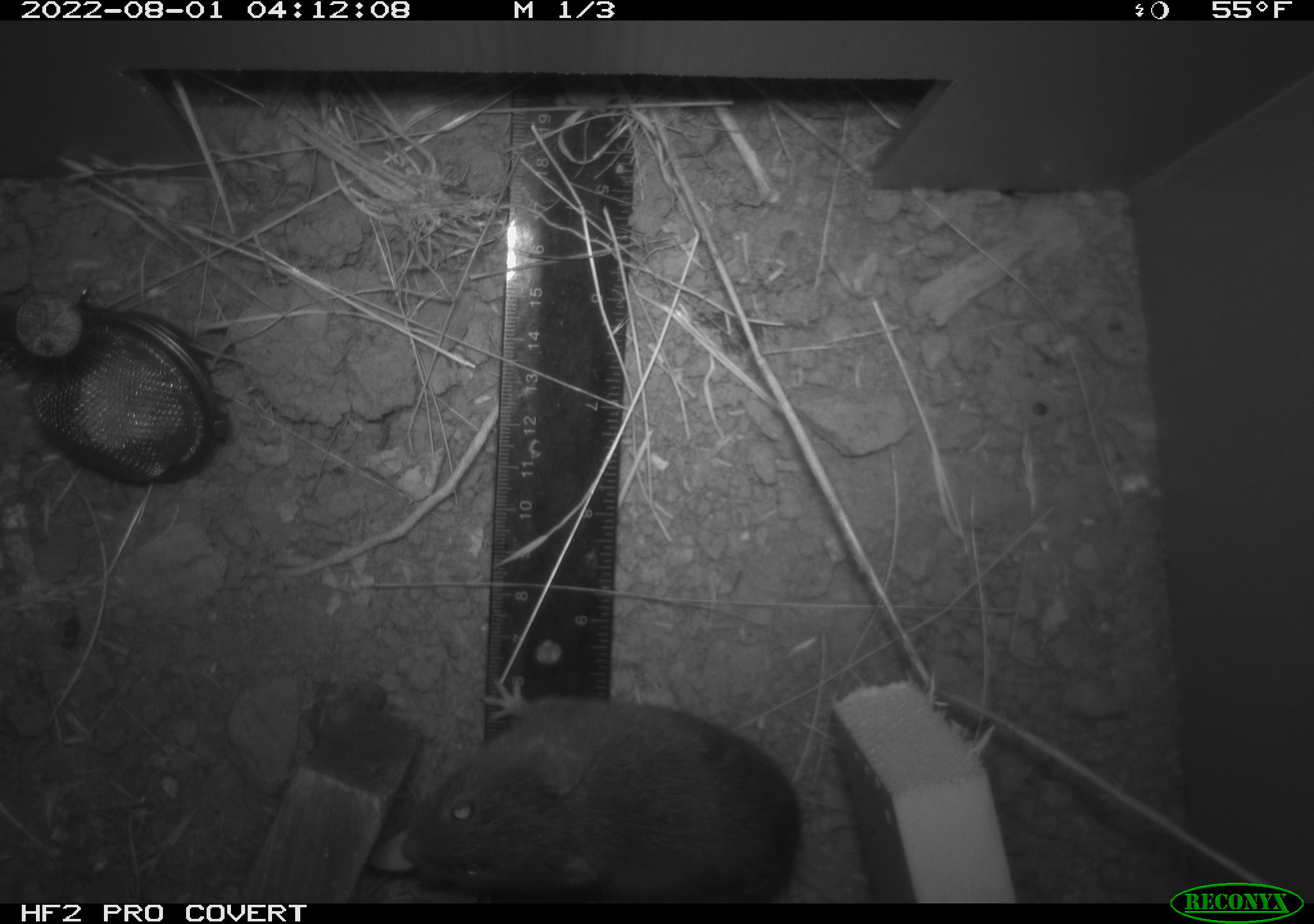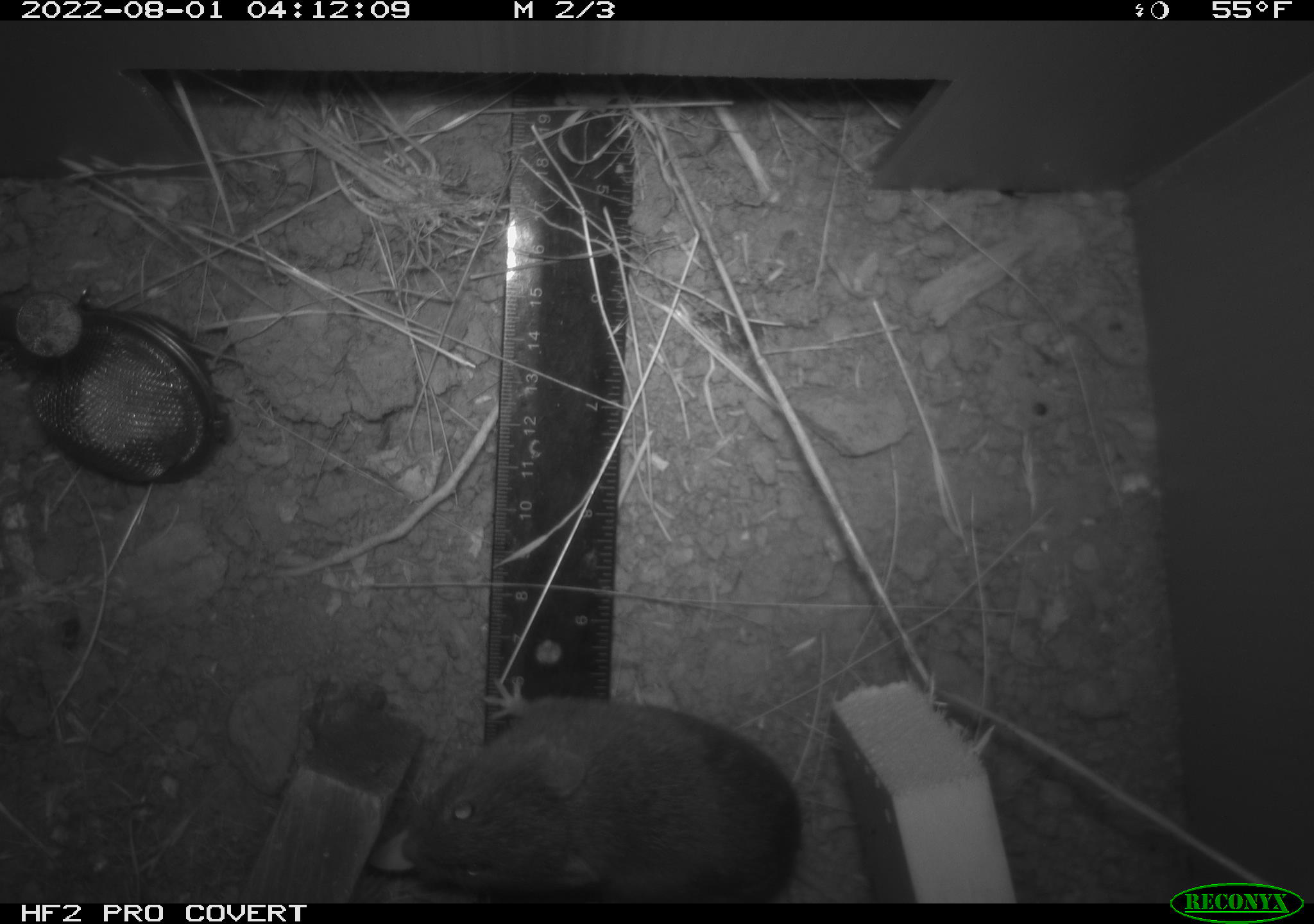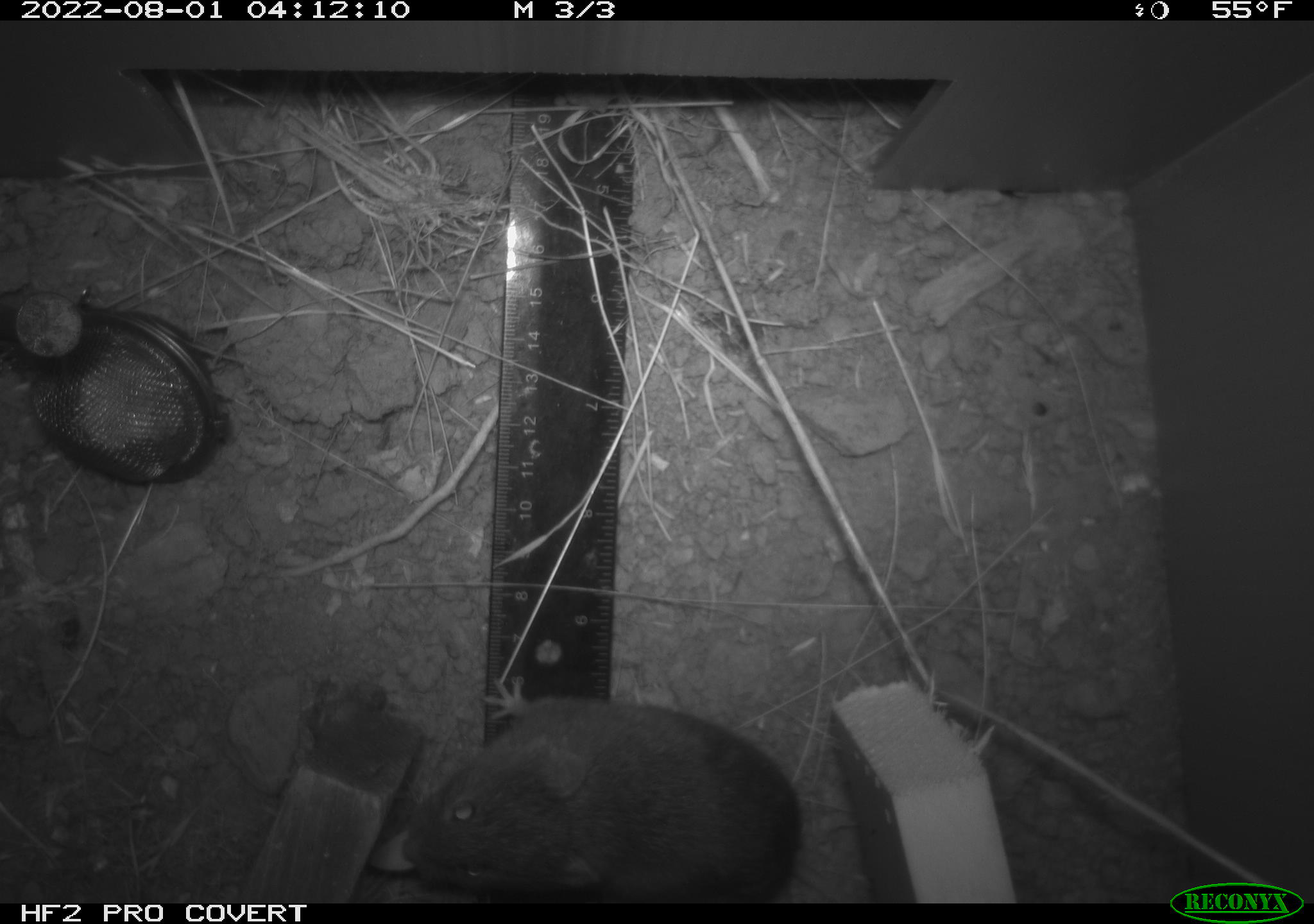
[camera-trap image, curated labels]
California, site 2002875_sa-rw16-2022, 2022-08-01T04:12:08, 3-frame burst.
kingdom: Animalia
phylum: Chordata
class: Mammalia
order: Rodentia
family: Cricetidae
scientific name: Arvicolinae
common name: voles, lemmings, and muskrats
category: arvicolinae subfamily